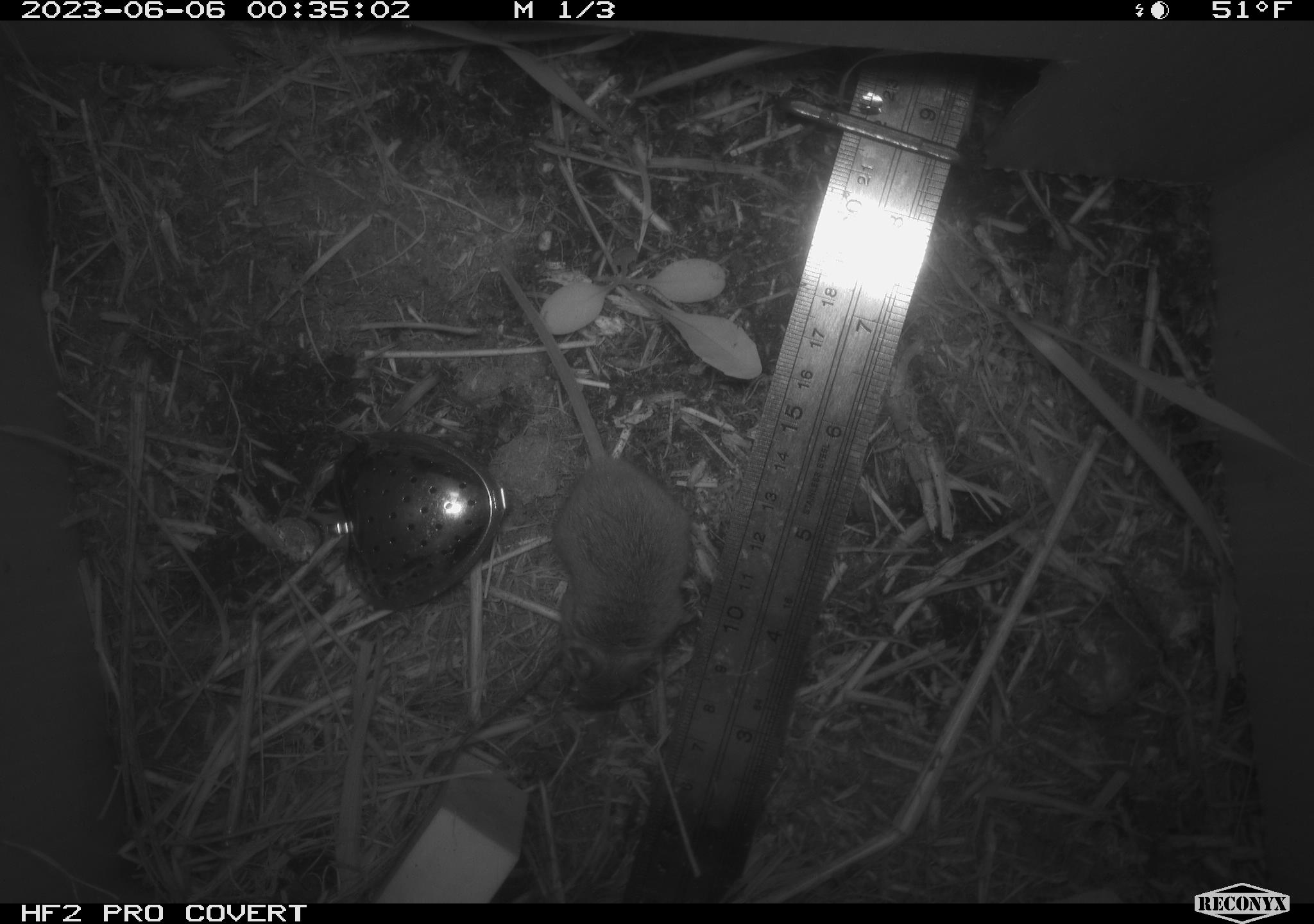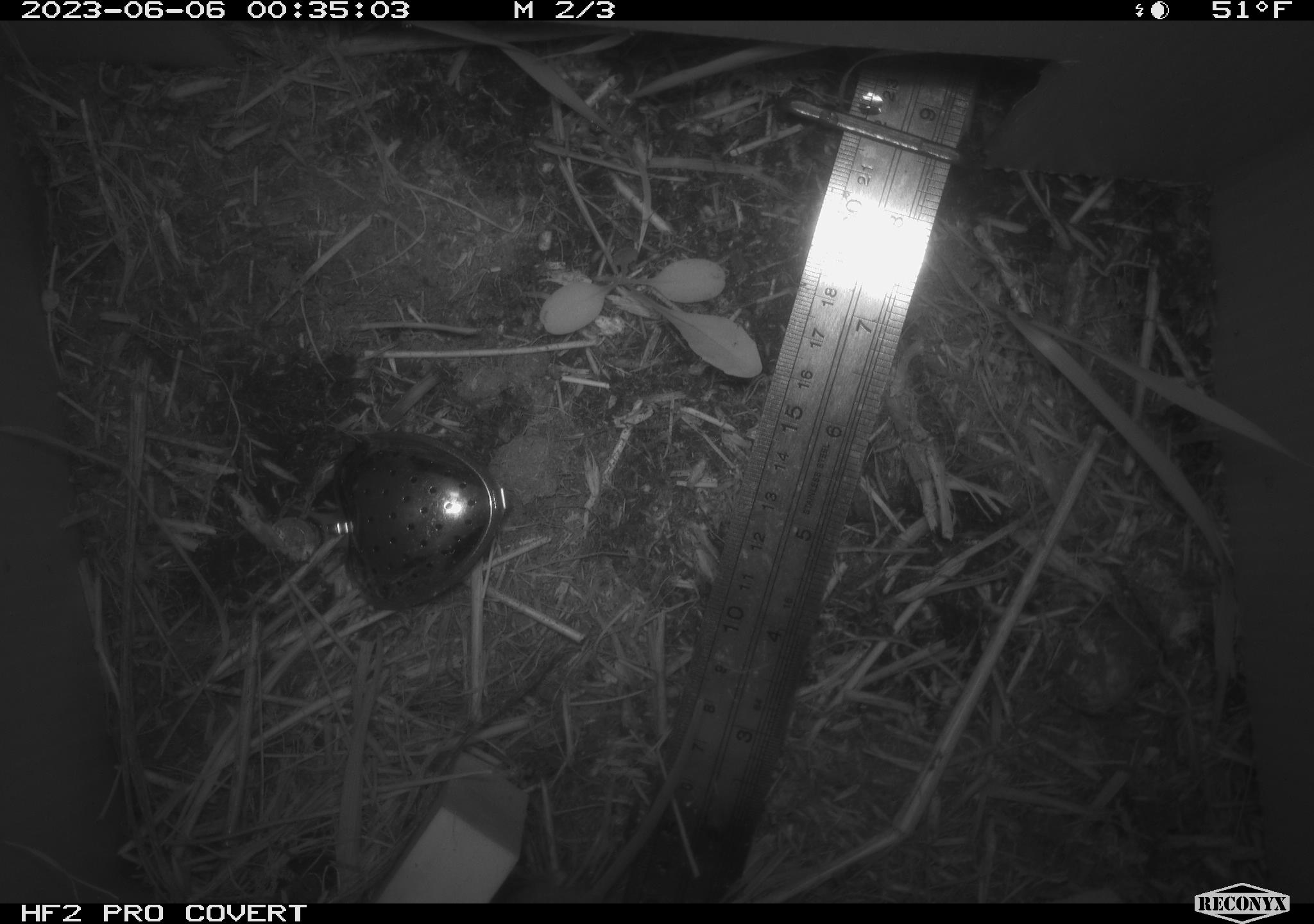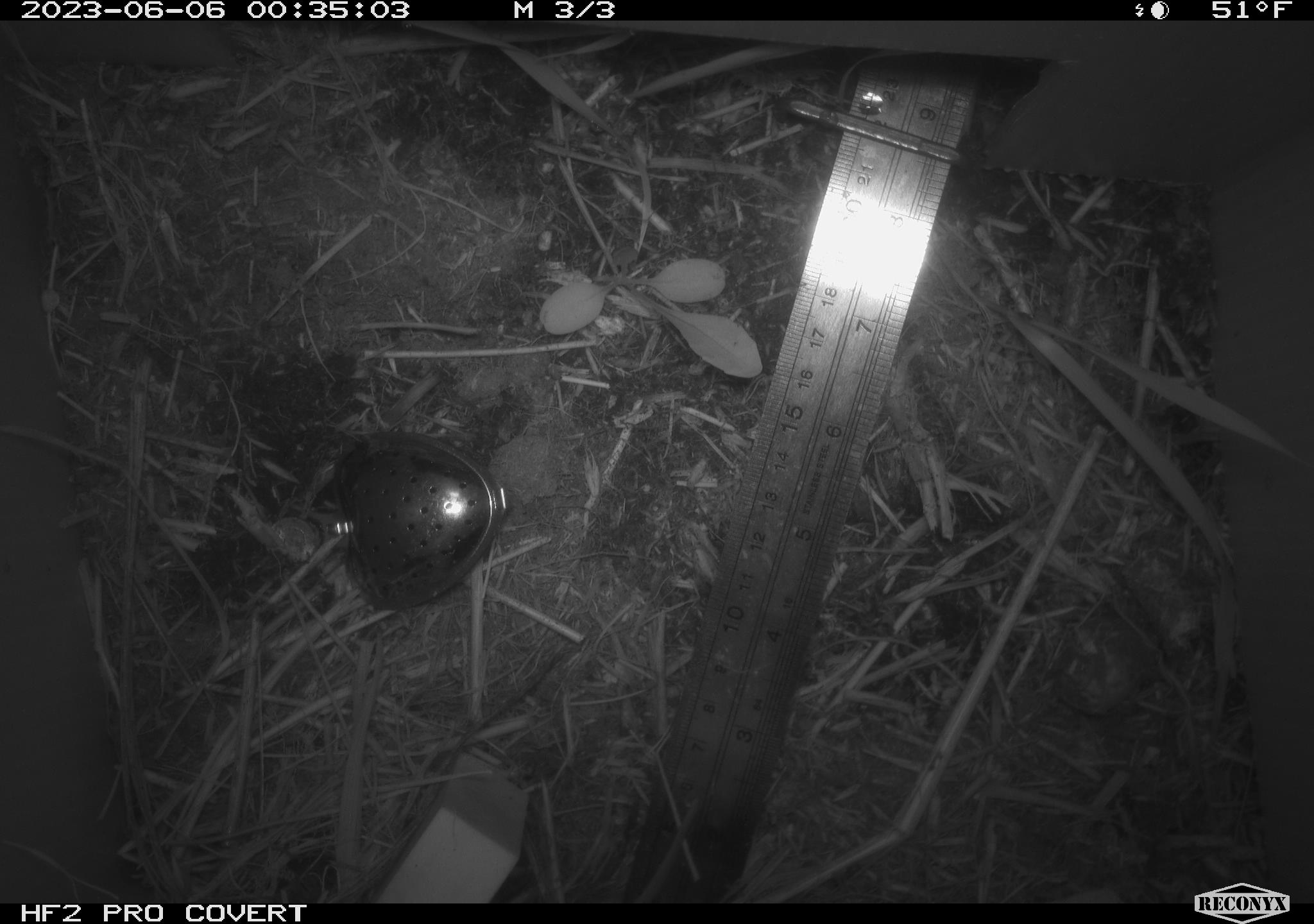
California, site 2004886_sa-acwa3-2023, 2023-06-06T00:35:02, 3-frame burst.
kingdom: Animalia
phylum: Chordata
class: Mammalia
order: Rodentia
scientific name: Rodentia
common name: mouse species